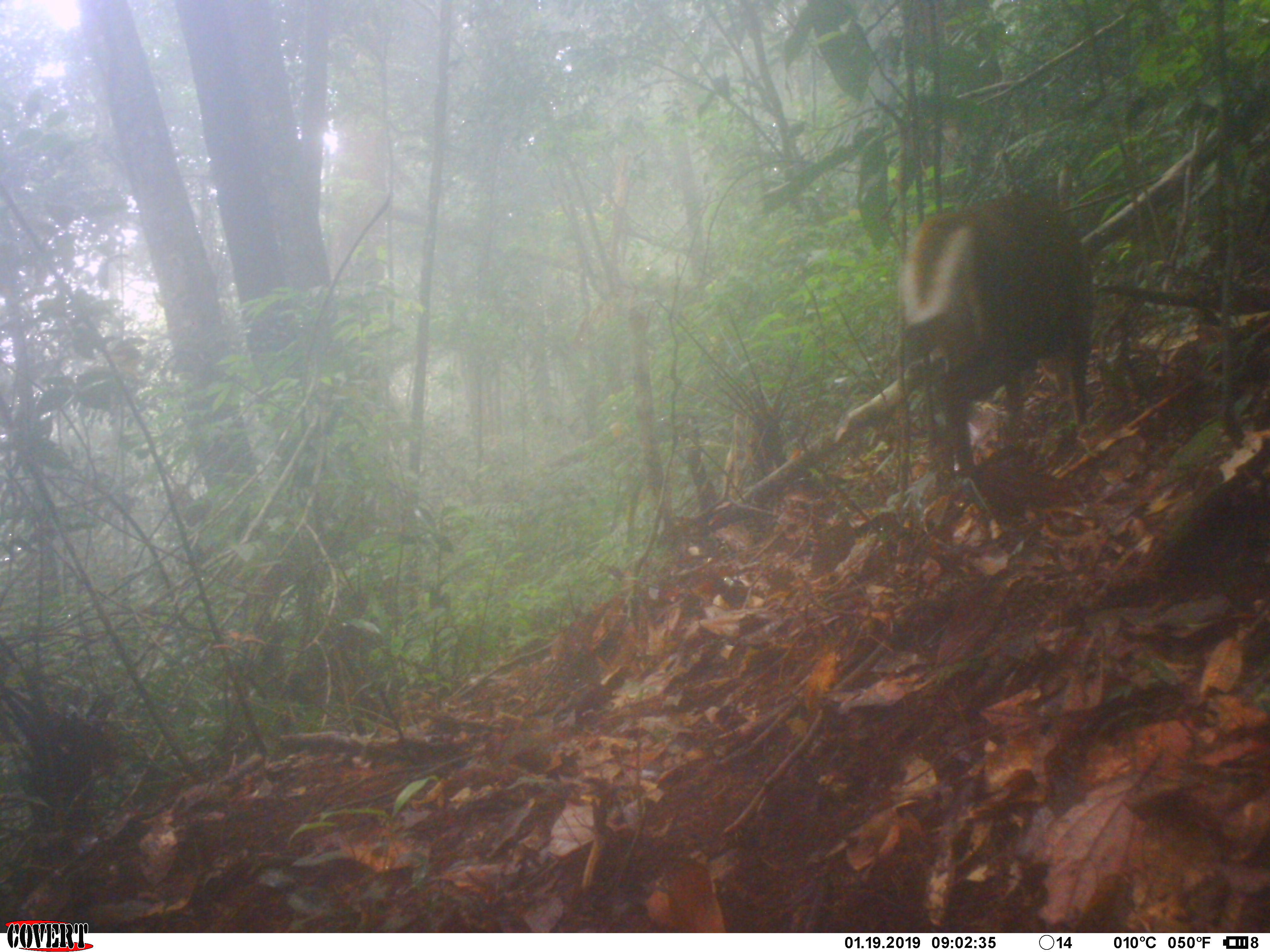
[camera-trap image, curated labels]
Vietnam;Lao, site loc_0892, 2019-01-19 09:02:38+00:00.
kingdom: Animalia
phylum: Chordata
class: Mammalia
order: Artiodactyla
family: Cervidae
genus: Muntiacus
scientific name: Muntiacus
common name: muntjacs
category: unidentified muntjac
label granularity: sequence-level